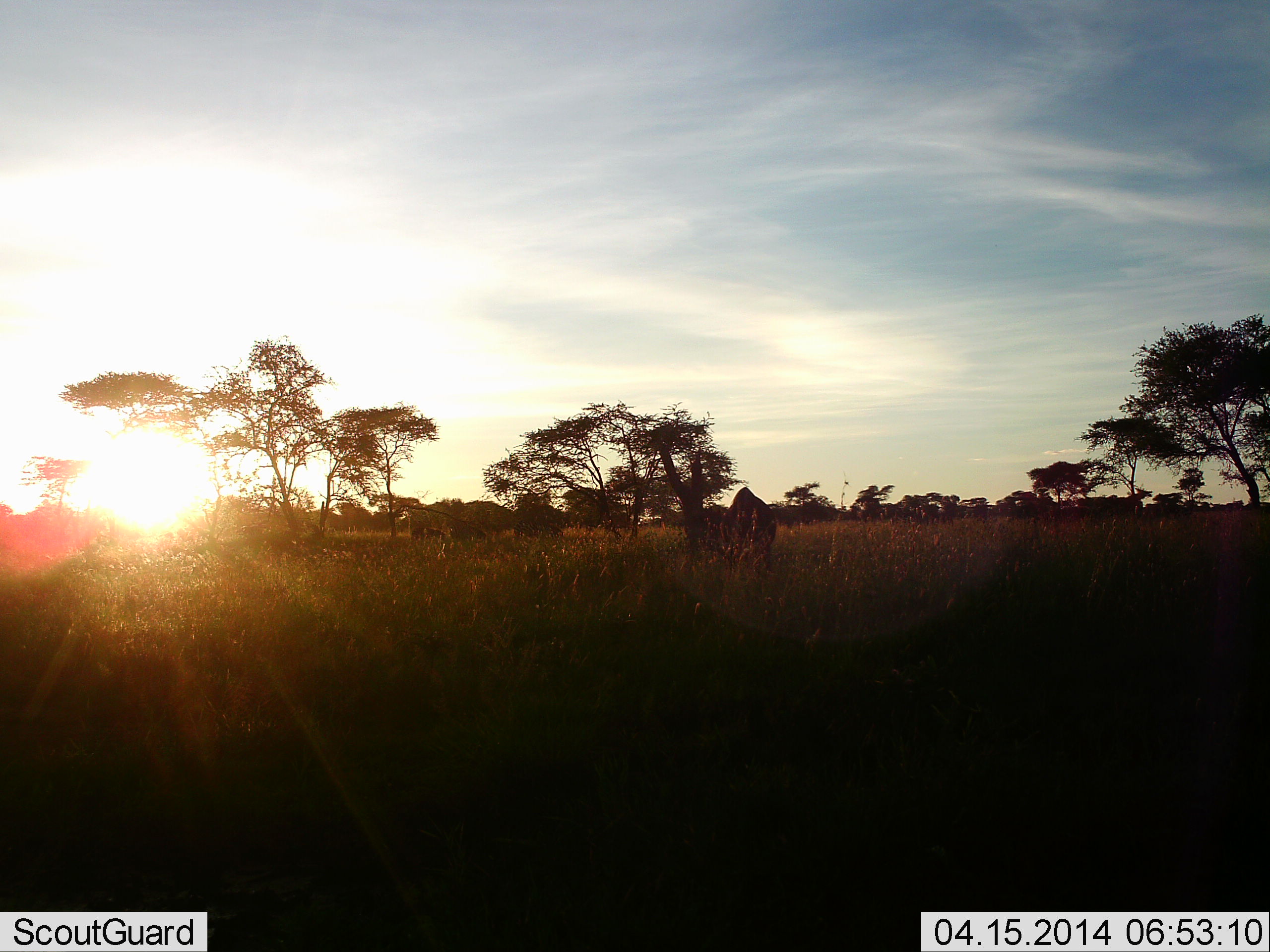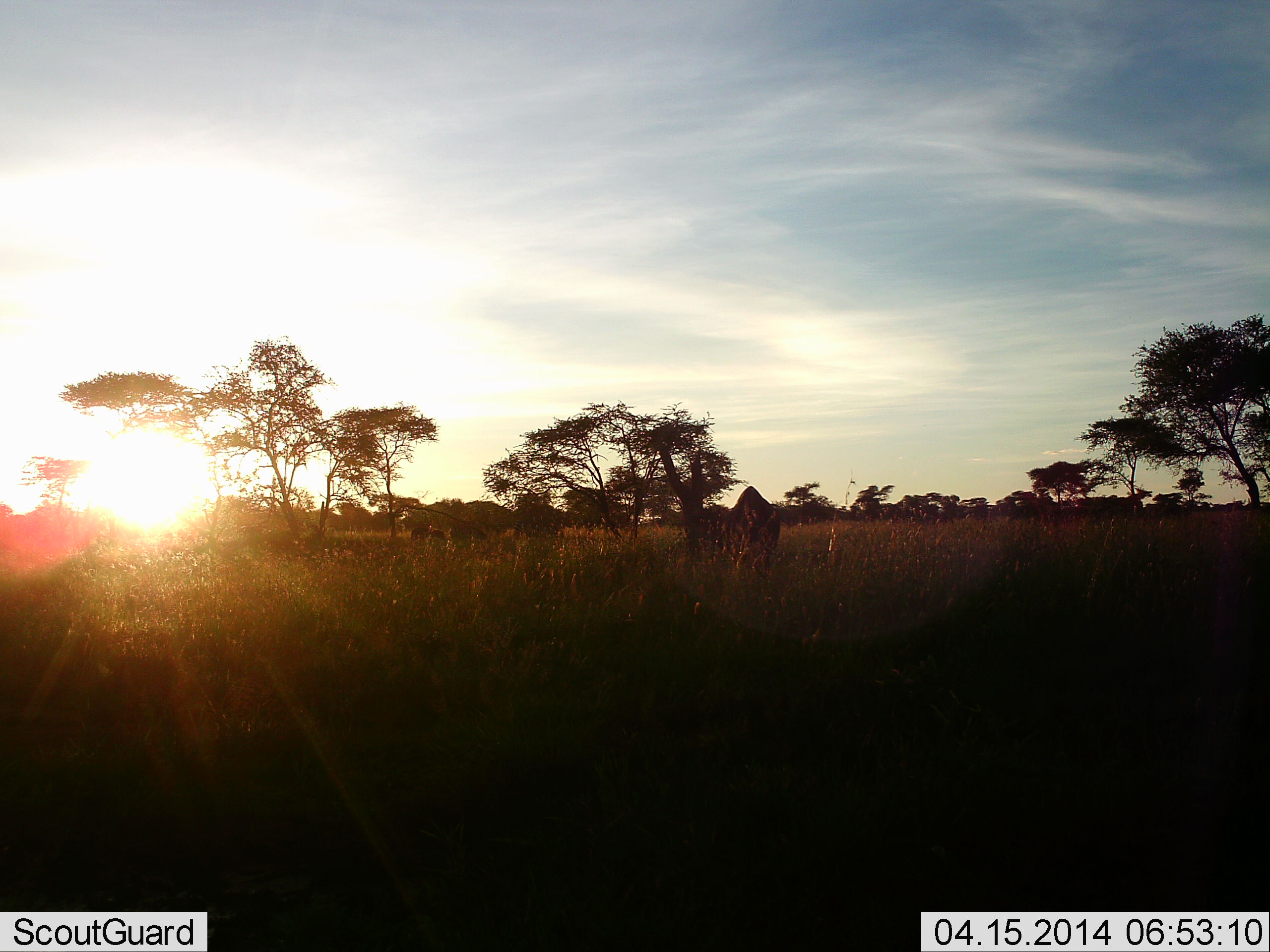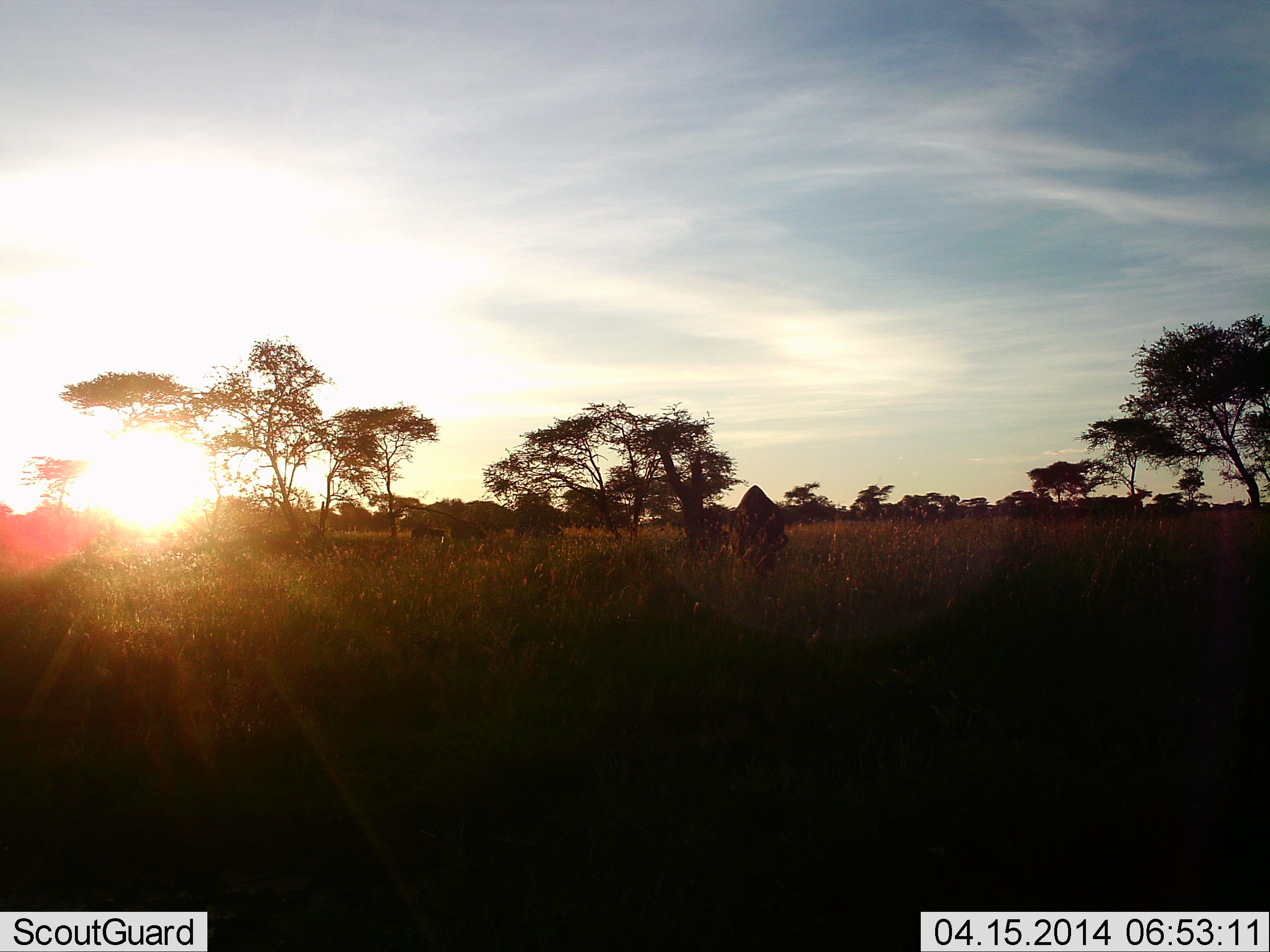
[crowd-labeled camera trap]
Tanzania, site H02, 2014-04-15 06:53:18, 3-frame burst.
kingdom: Animalia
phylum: Chordata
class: Mammalia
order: Artiodactyla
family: Bovidae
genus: Connochaetes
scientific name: Connochaetes taurinus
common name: blue wildebeest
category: wildebeest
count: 3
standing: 60%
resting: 0%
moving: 20%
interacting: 0%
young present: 0%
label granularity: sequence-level